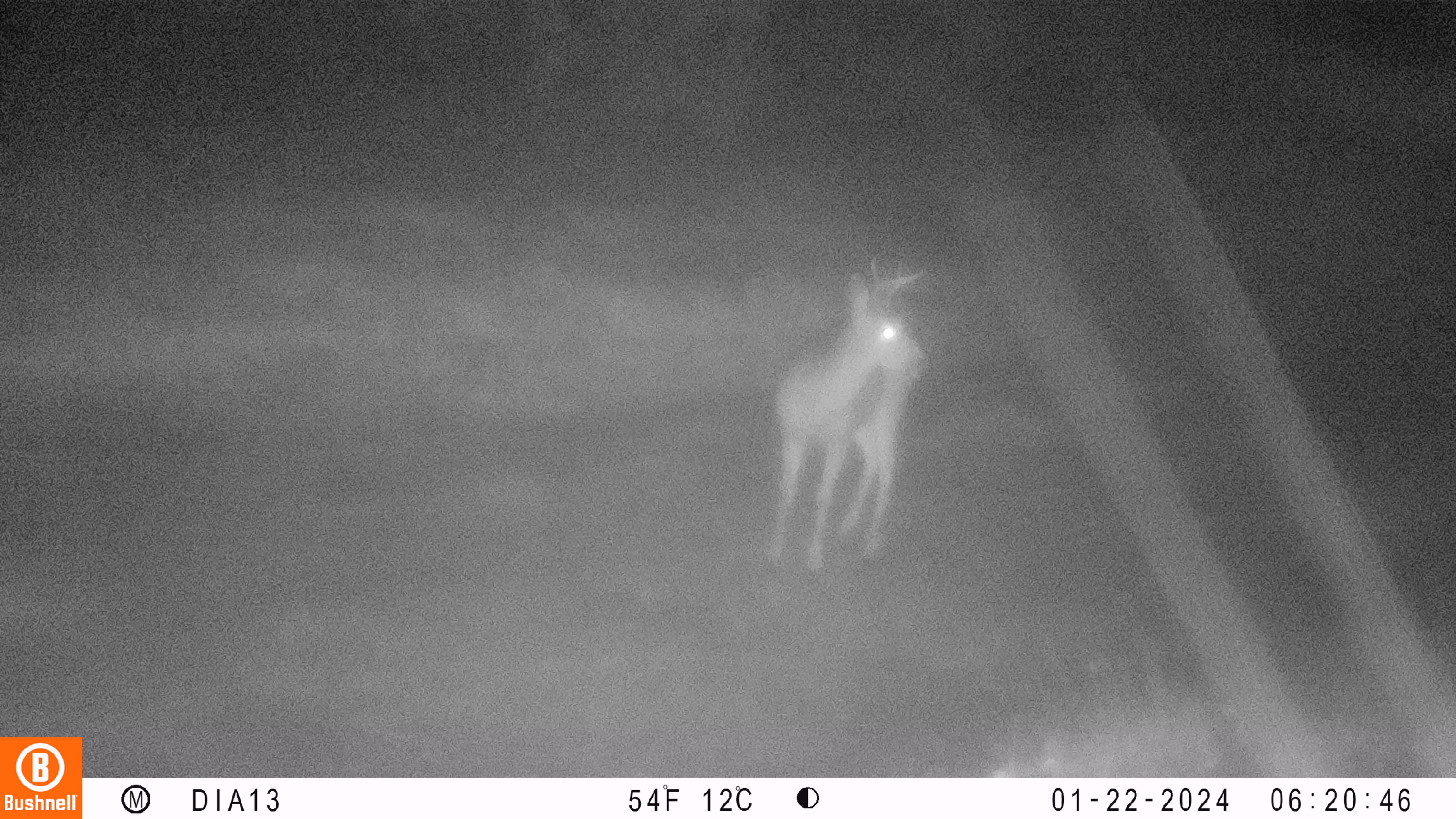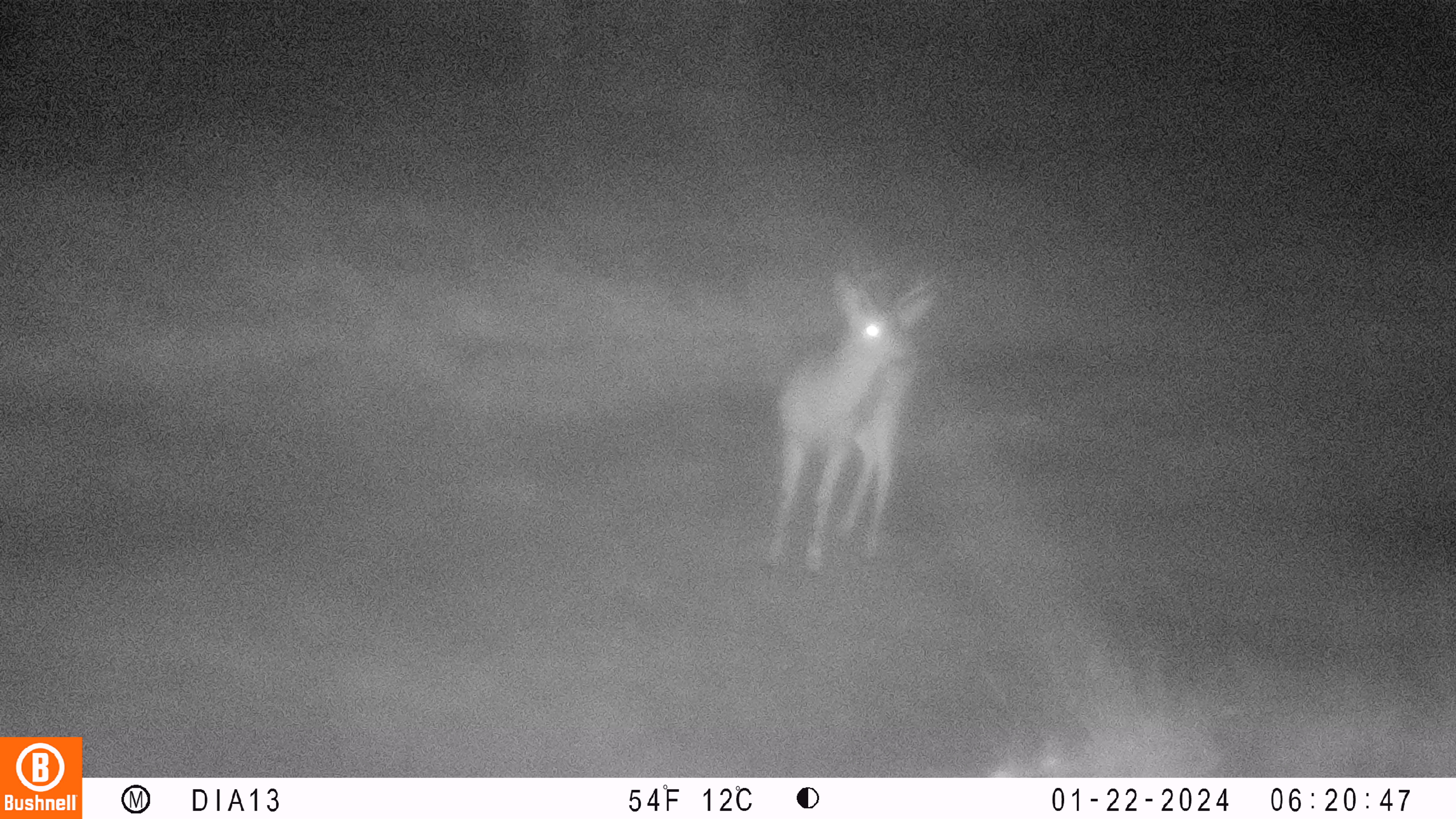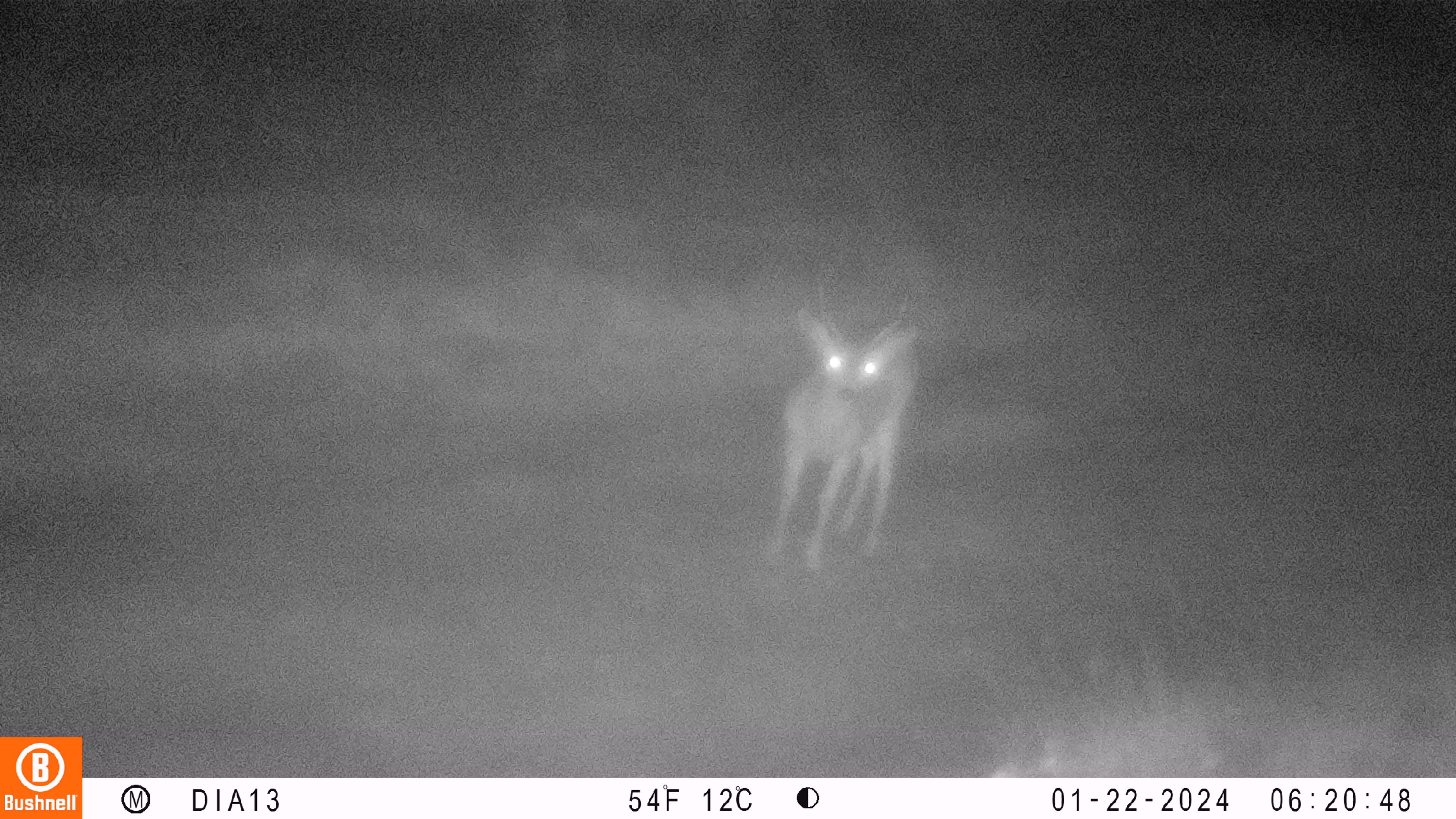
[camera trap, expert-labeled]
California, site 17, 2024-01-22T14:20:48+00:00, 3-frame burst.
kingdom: Animalia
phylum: Chordata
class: Mammalia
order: Artiodactyla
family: Cervidae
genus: Odocoileus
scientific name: Odocoileus hemionus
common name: mule deer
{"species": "mule deer (Odocoileus hemionus)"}